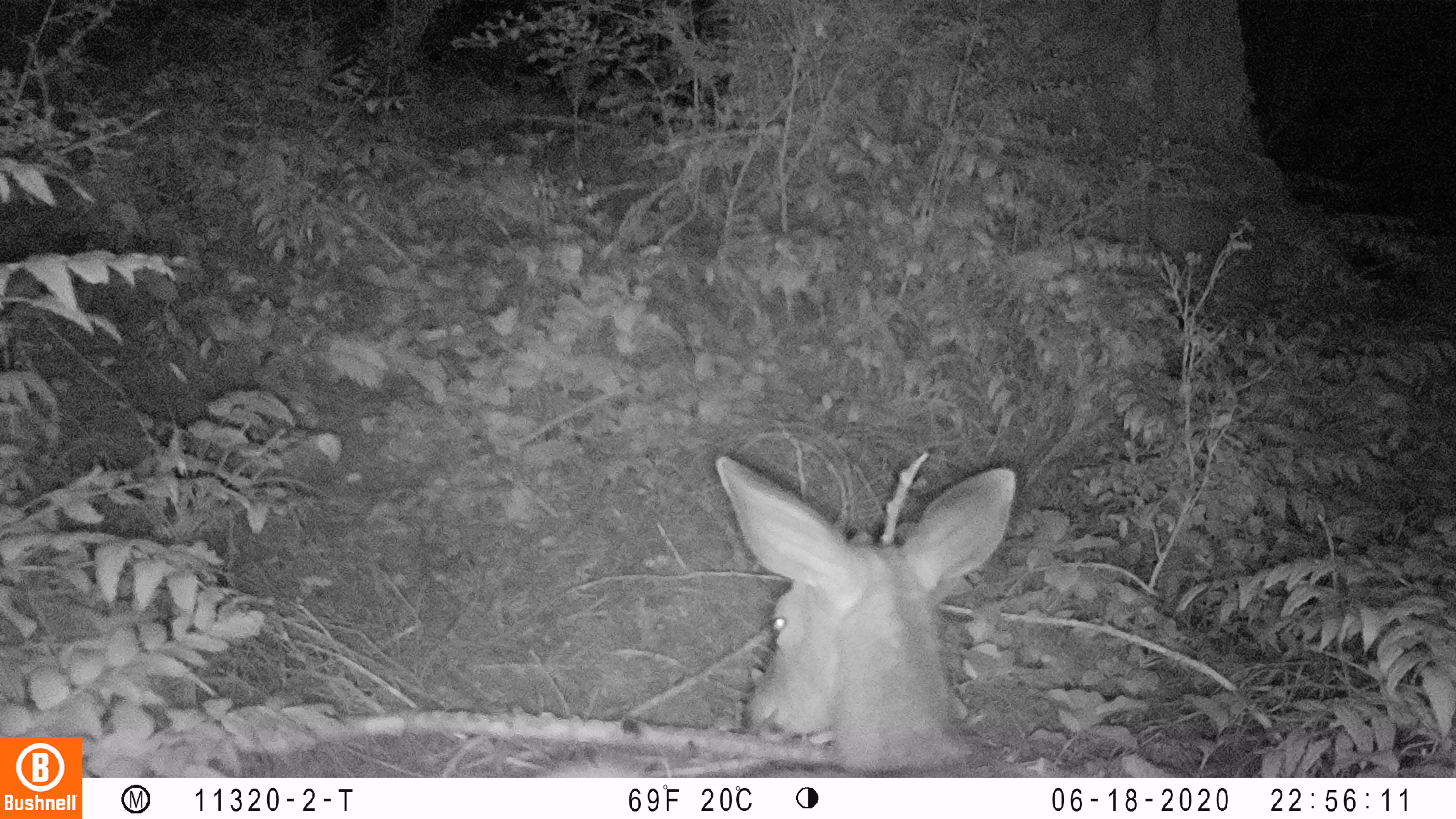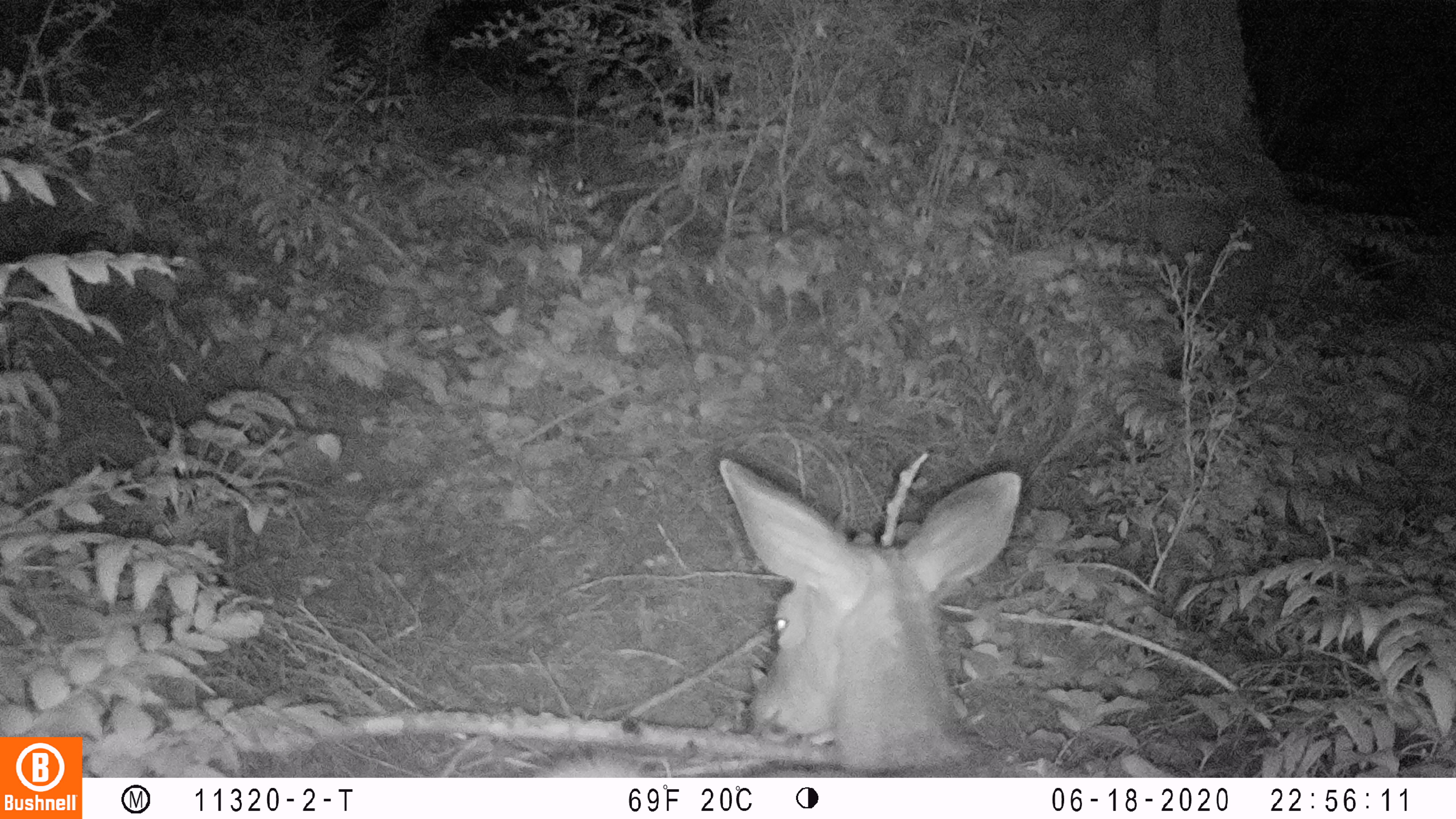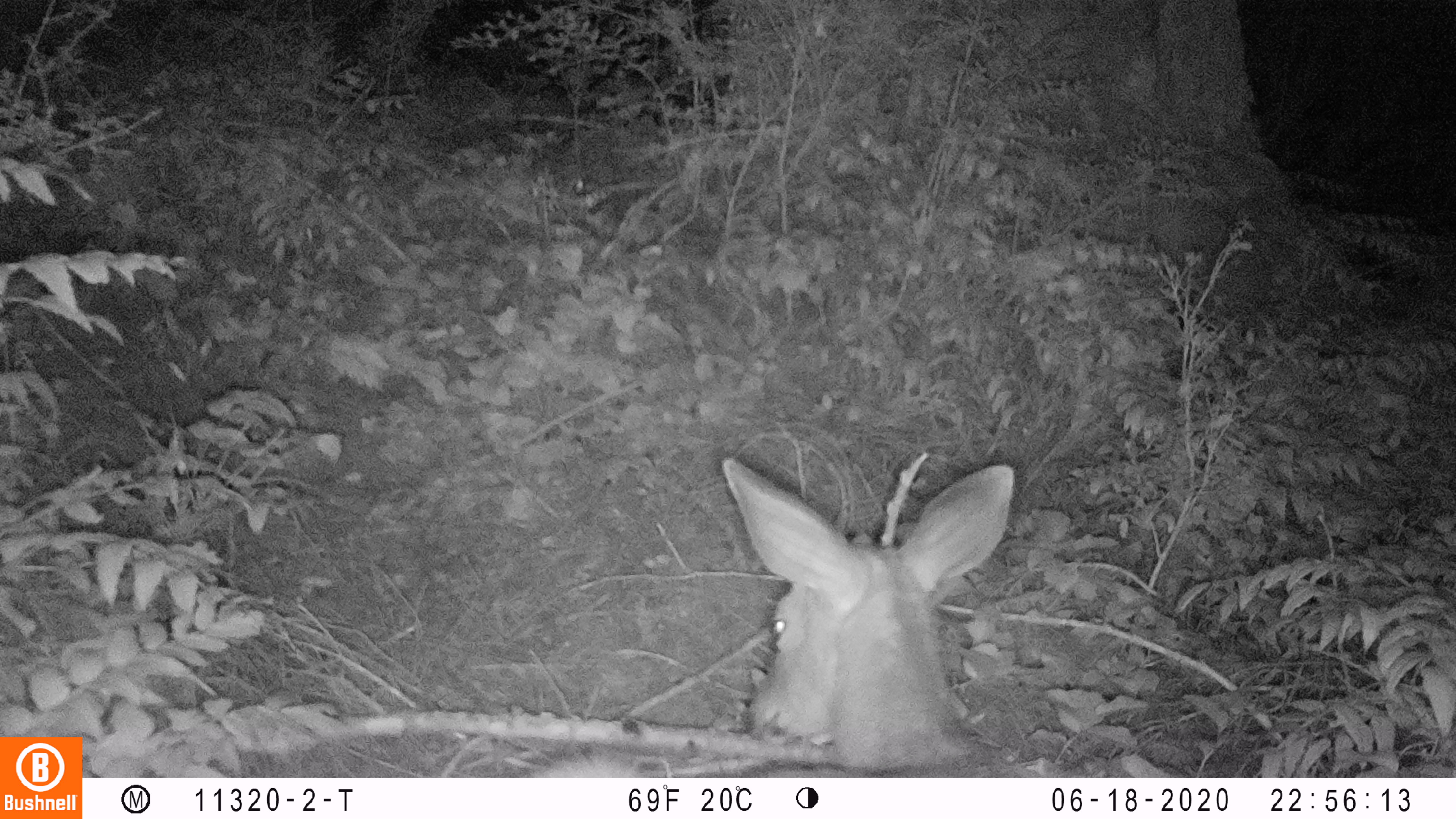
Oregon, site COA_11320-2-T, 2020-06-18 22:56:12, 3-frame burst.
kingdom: Animalia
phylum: Chordata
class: Mammalia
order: Artiodactyla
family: Cervidae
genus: Odocoileus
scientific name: Odocoileus hemionus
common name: black-tailed deer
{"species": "black-tailed deer (Odocoileus hemionus)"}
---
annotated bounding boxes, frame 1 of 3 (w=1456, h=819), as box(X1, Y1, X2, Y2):
black-tailed deer: box(541, 425, 1020, 772)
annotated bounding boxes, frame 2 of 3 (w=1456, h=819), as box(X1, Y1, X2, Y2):
black-tailed deer: box(543, 449, 1026, 772)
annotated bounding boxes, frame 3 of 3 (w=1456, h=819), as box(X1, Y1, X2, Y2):
black-tailed deer: box(531, 435, 1026, 772)